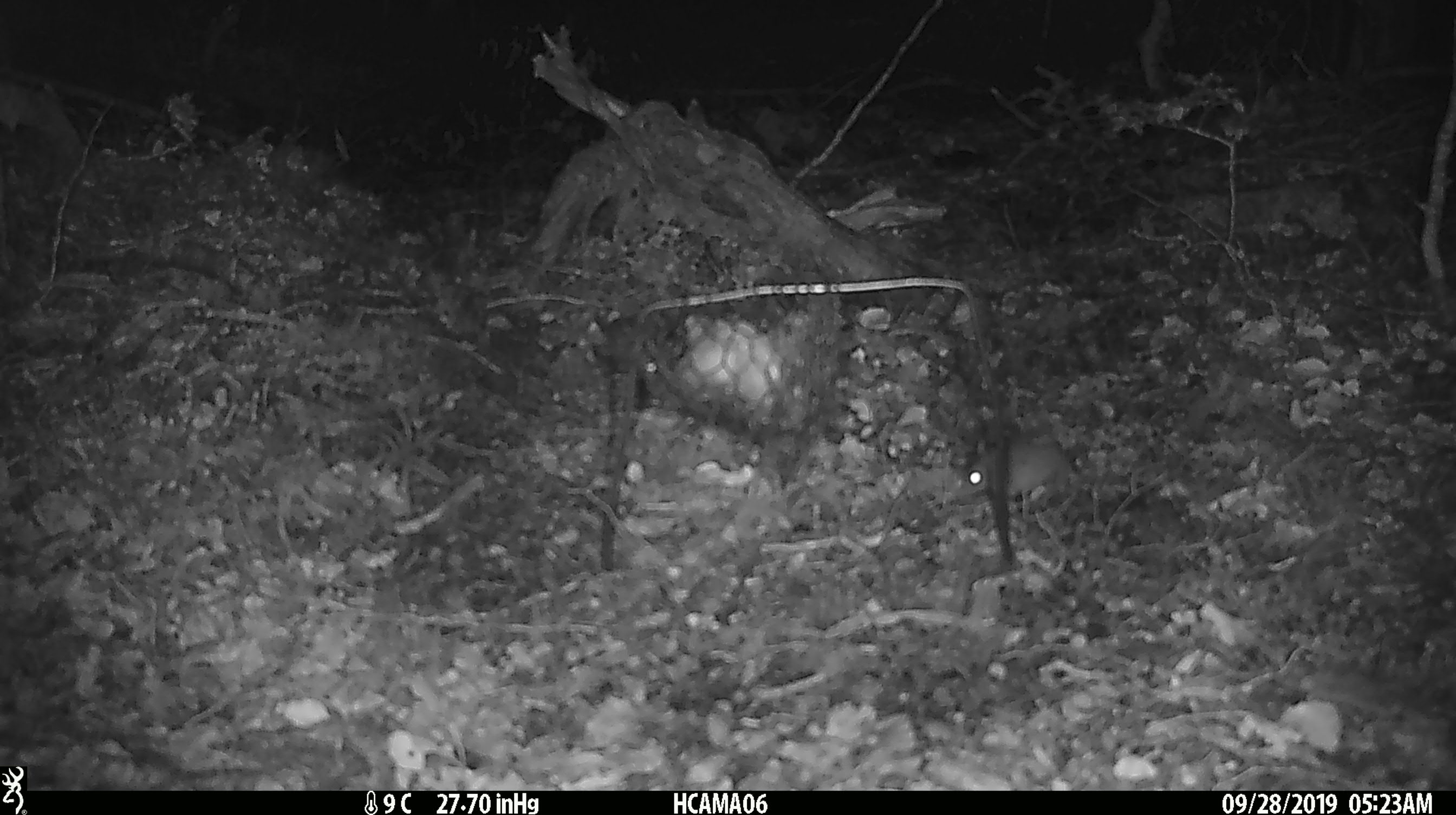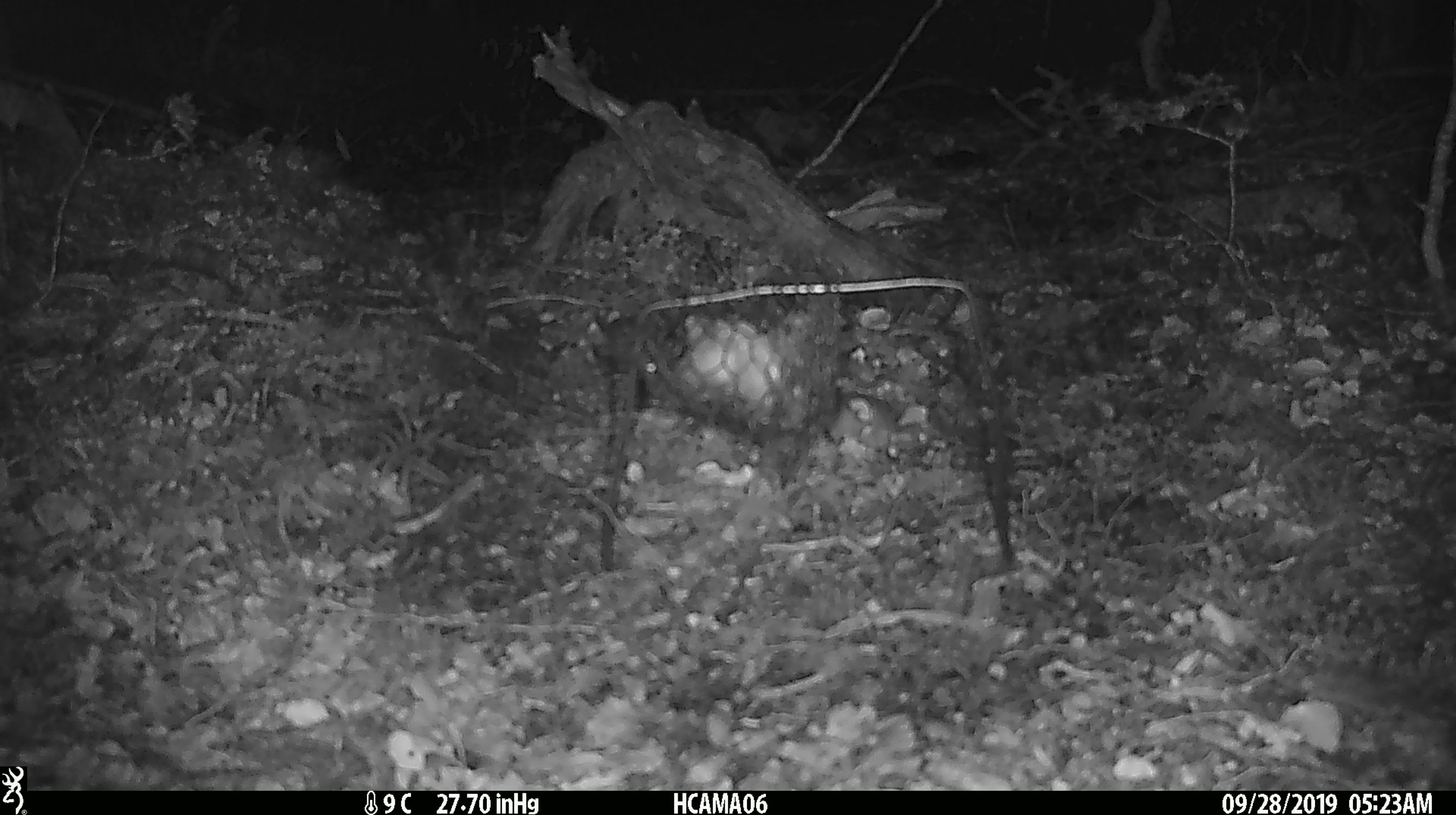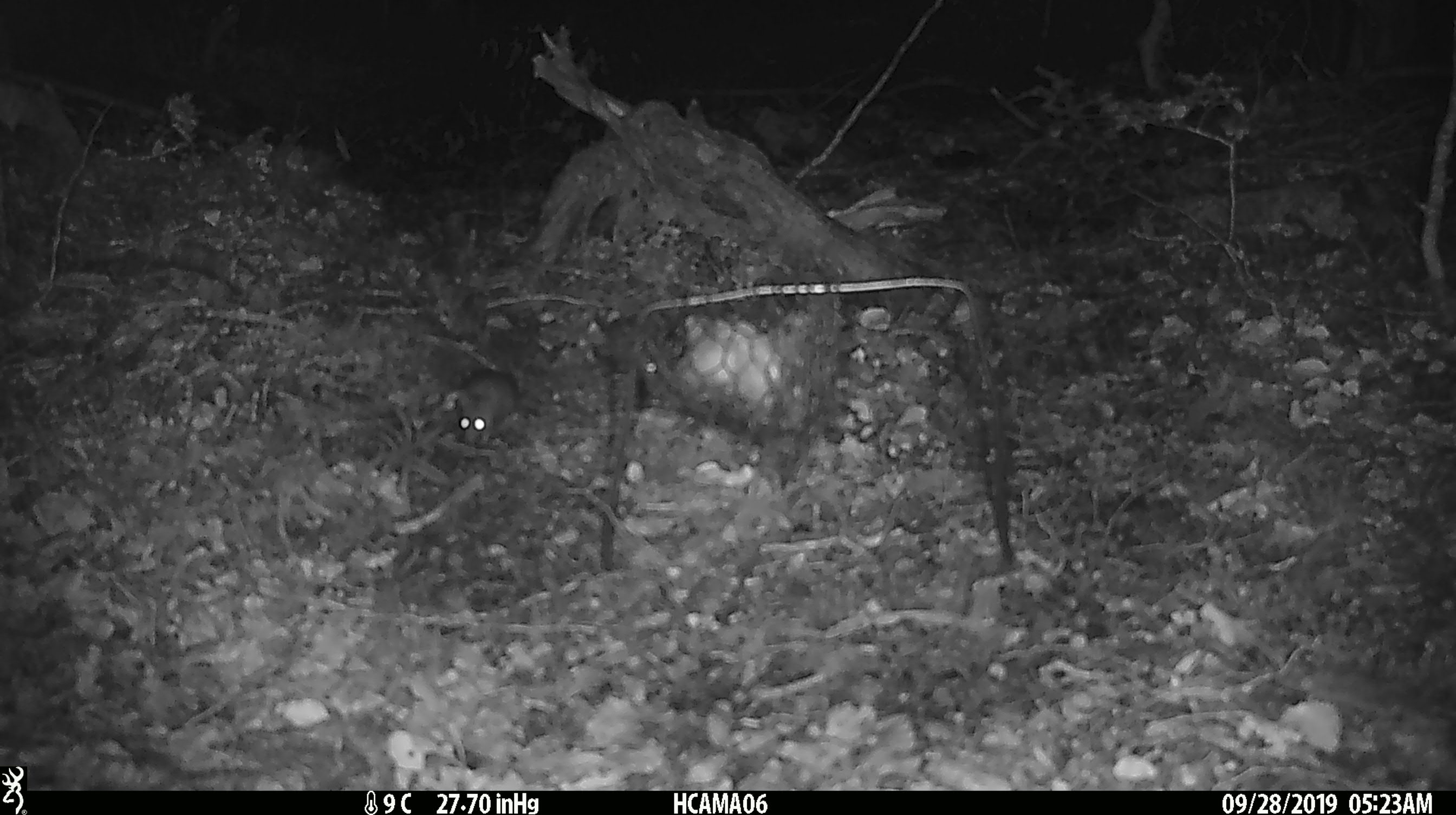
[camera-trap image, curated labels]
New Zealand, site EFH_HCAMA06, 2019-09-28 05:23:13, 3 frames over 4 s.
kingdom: Animalia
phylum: Chordata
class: Mammalia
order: Rodentia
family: Muridae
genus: Mus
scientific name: Mus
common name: mouse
Mouse (Mus).